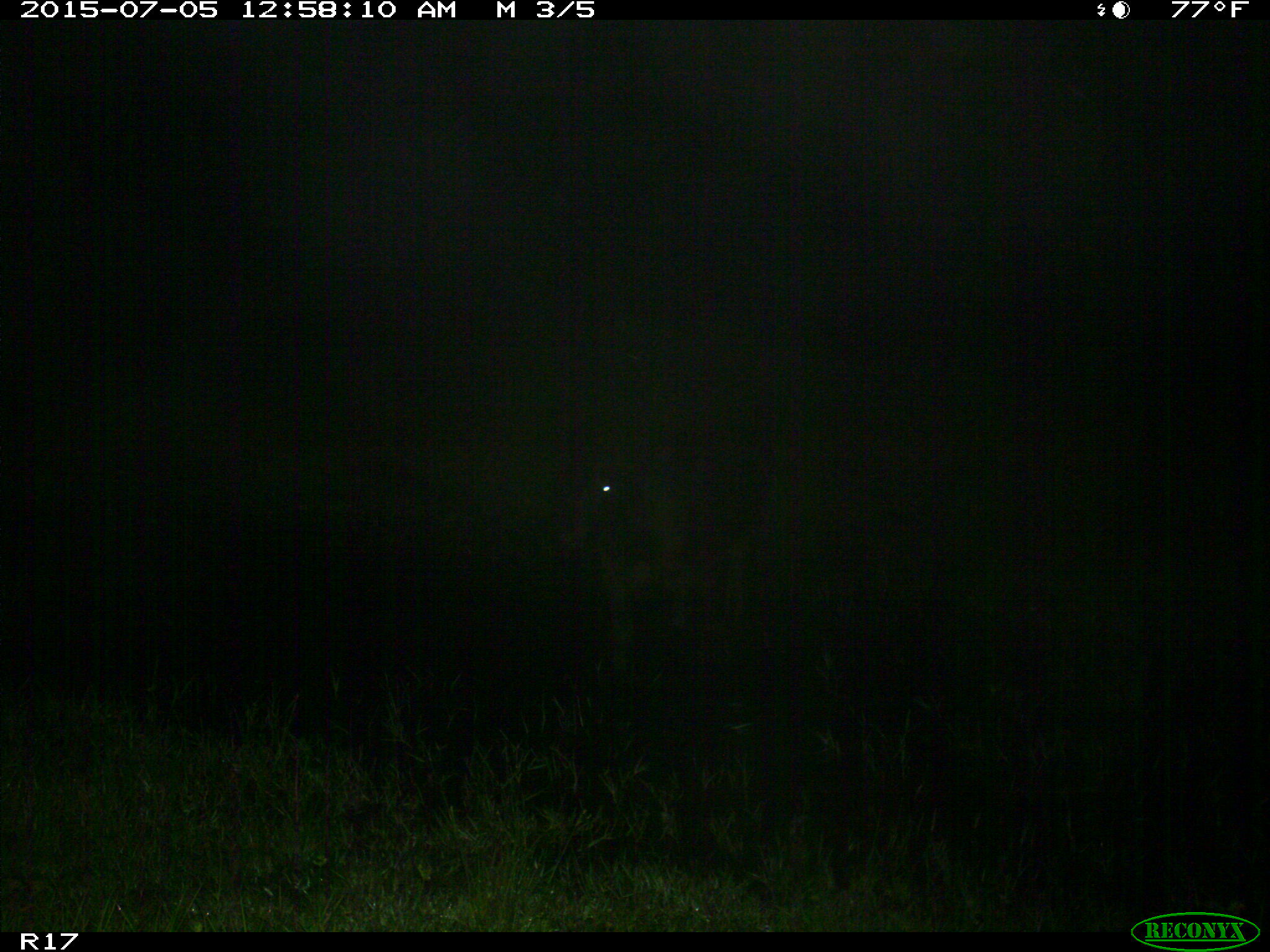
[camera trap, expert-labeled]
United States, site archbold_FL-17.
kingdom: Animalia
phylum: Chordata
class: Mammalia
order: Artiodactyla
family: Bovidae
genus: Bos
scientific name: Bos taurus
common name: domestic cow